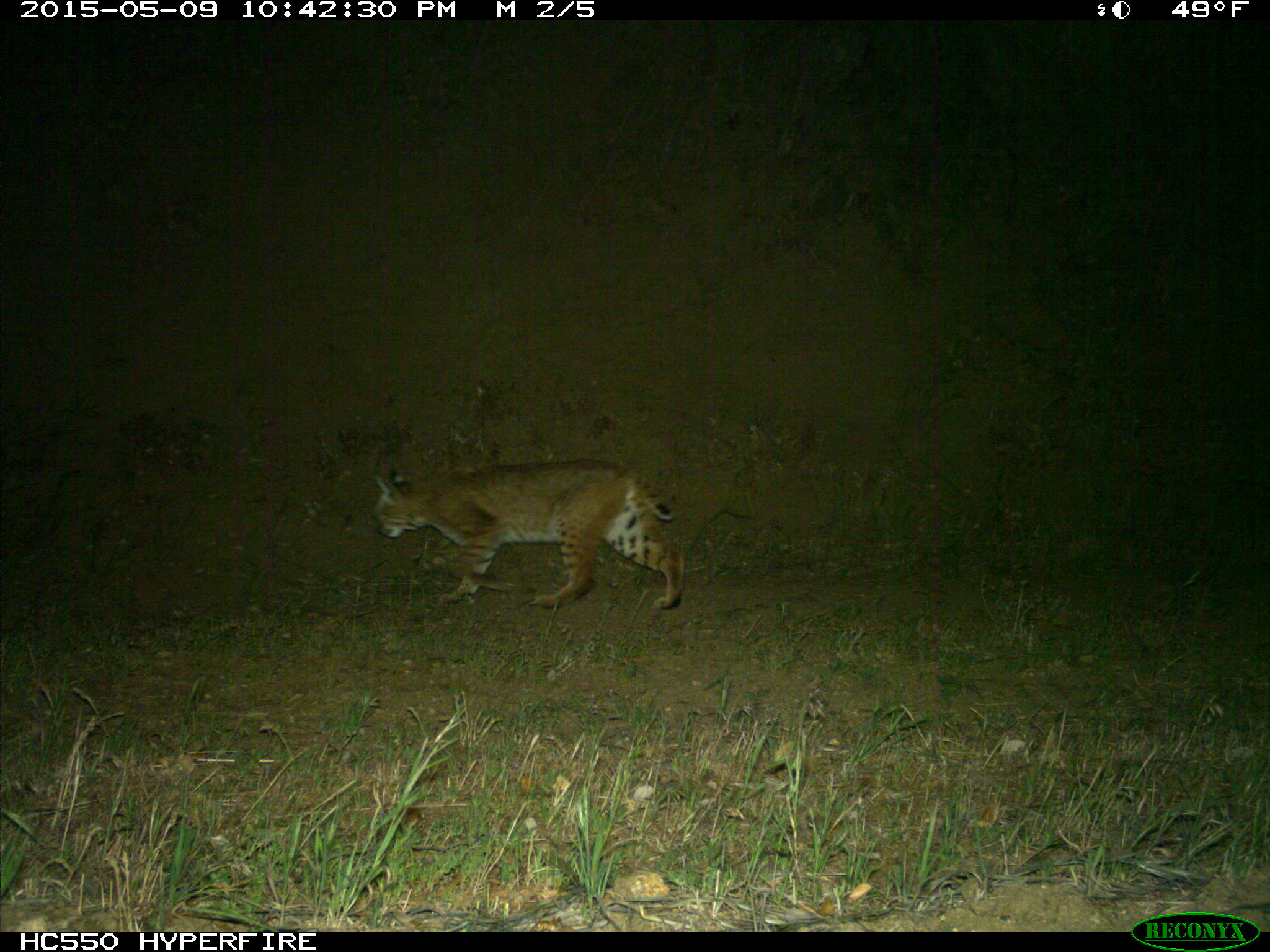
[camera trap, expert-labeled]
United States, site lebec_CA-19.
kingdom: Animalia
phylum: Chordata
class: Mammalia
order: Carnivora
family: Felidae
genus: Lynx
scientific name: Lynx rufus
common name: bobcat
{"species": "Lynx rufus (bobcat)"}